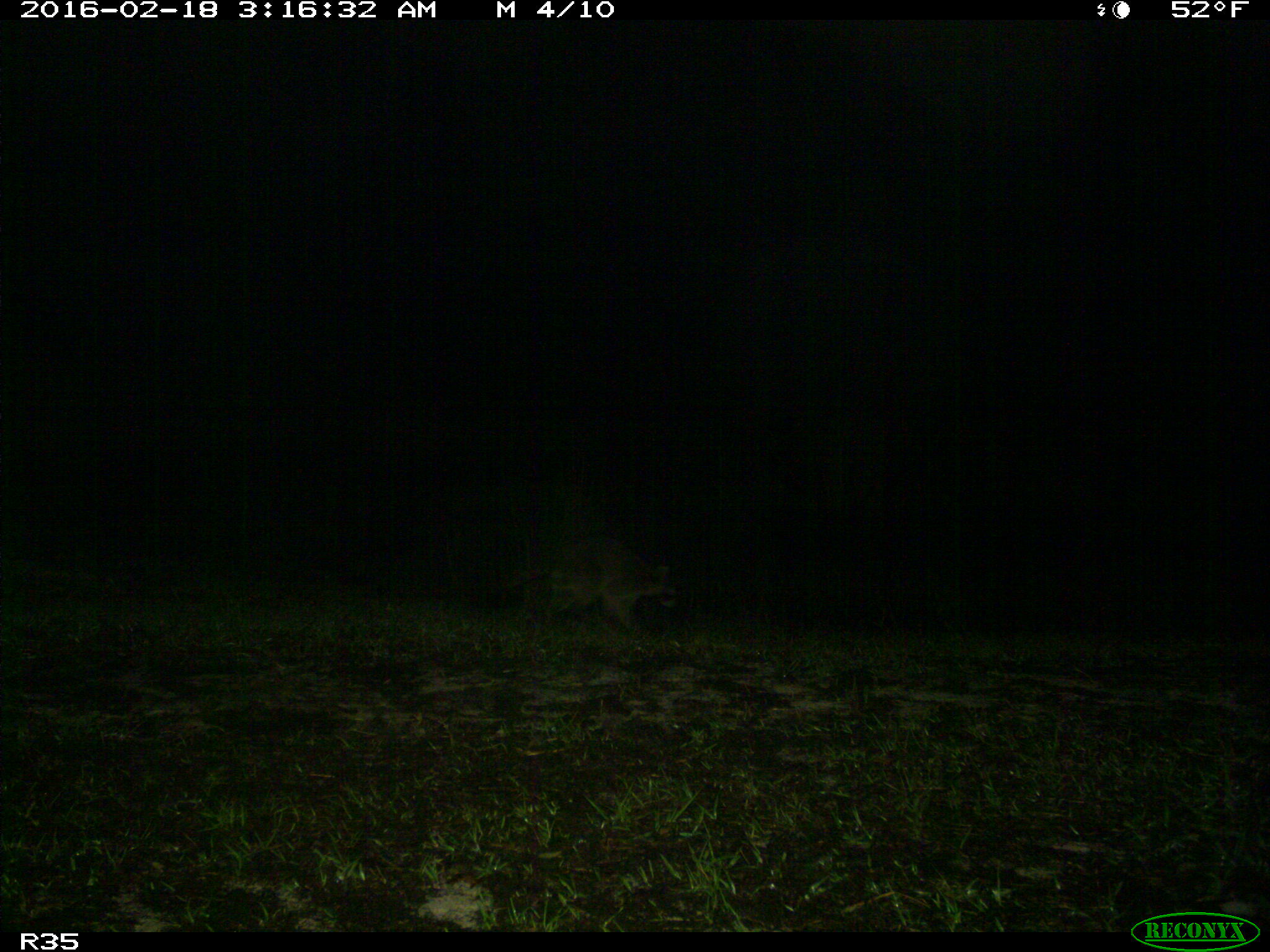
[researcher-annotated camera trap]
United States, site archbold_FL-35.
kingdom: Animalia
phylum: Chordata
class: Mammalia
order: Carnivora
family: Procyonidae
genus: Procyon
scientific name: Procyon lotor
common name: common raccoon